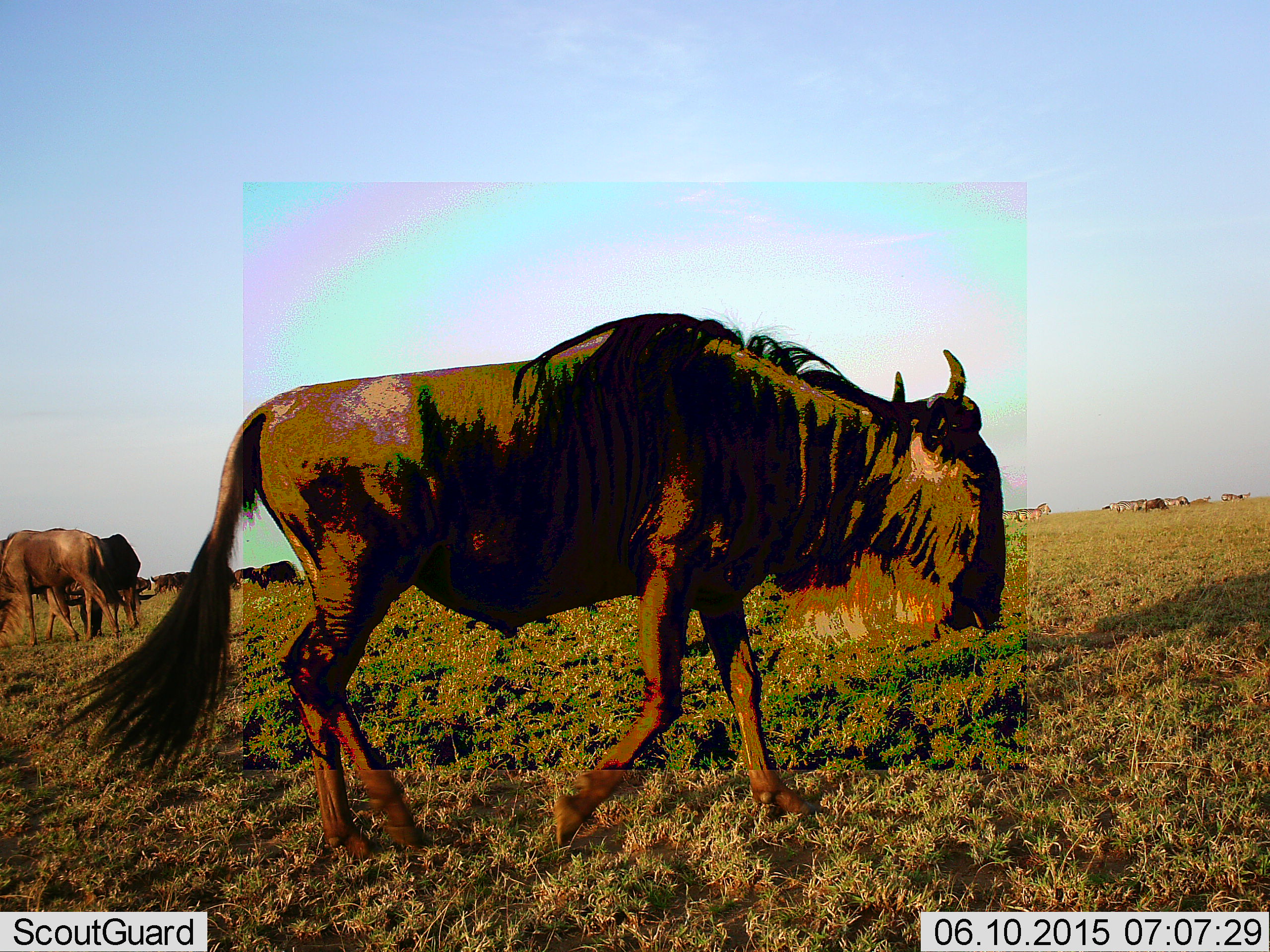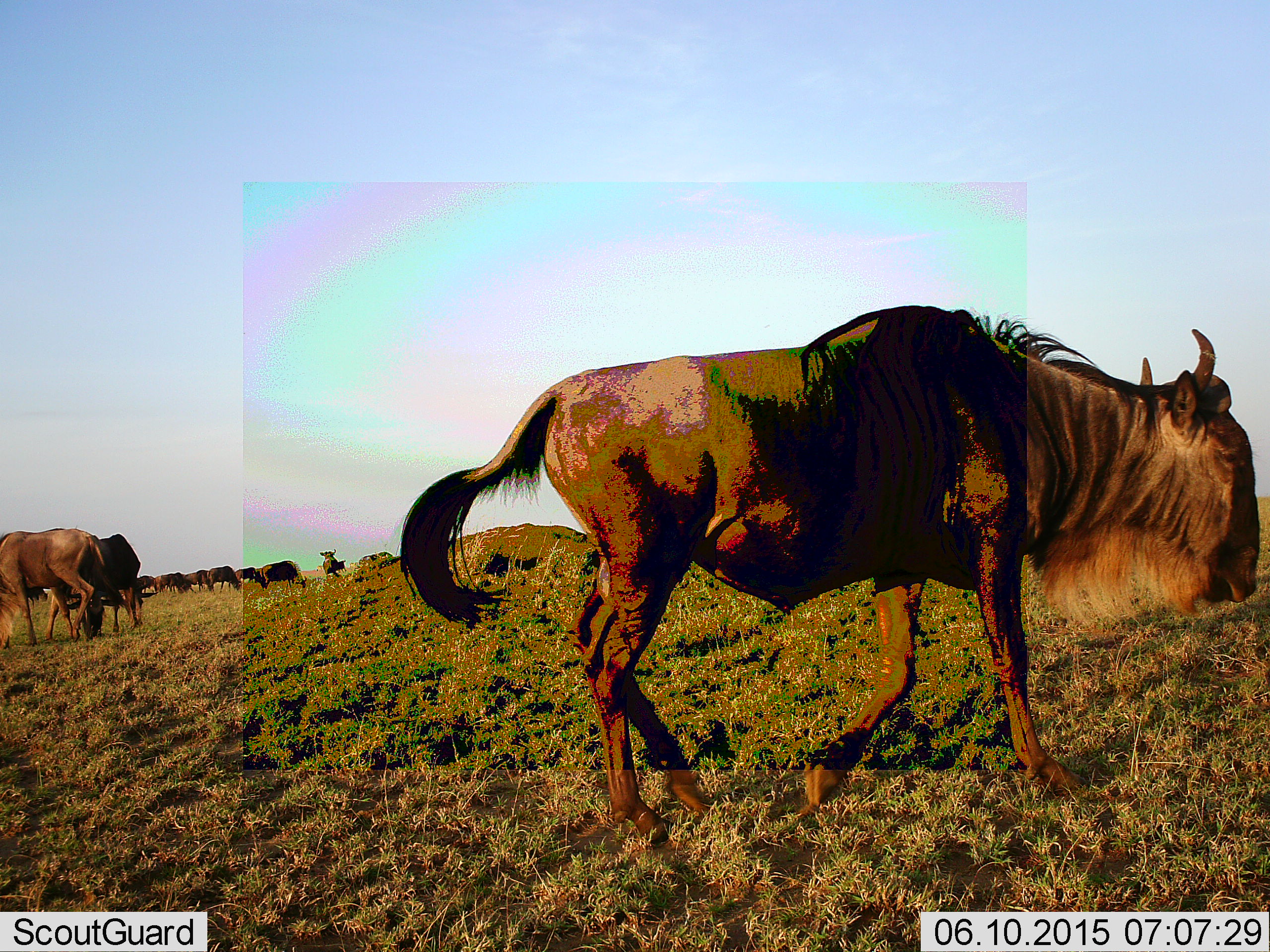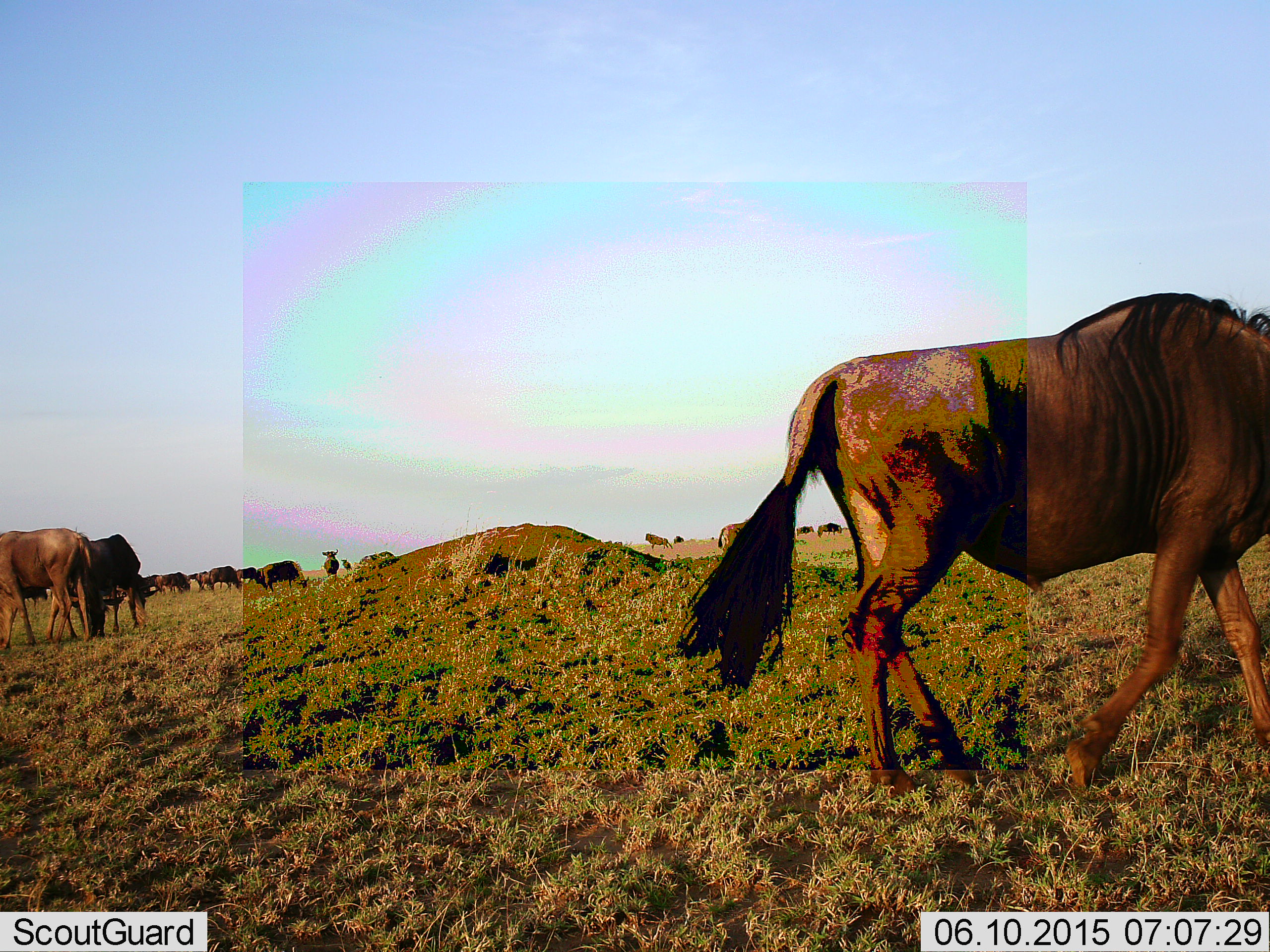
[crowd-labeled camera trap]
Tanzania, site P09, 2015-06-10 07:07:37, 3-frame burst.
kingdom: Animalia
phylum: Chordata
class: Mammalia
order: Artiodactyla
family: Bovidae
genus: Connochaetes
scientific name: Connochaetes taurinus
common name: blue wildebeest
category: wildebeest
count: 11-50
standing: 73%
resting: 0%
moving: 91%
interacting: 0%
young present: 0%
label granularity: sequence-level